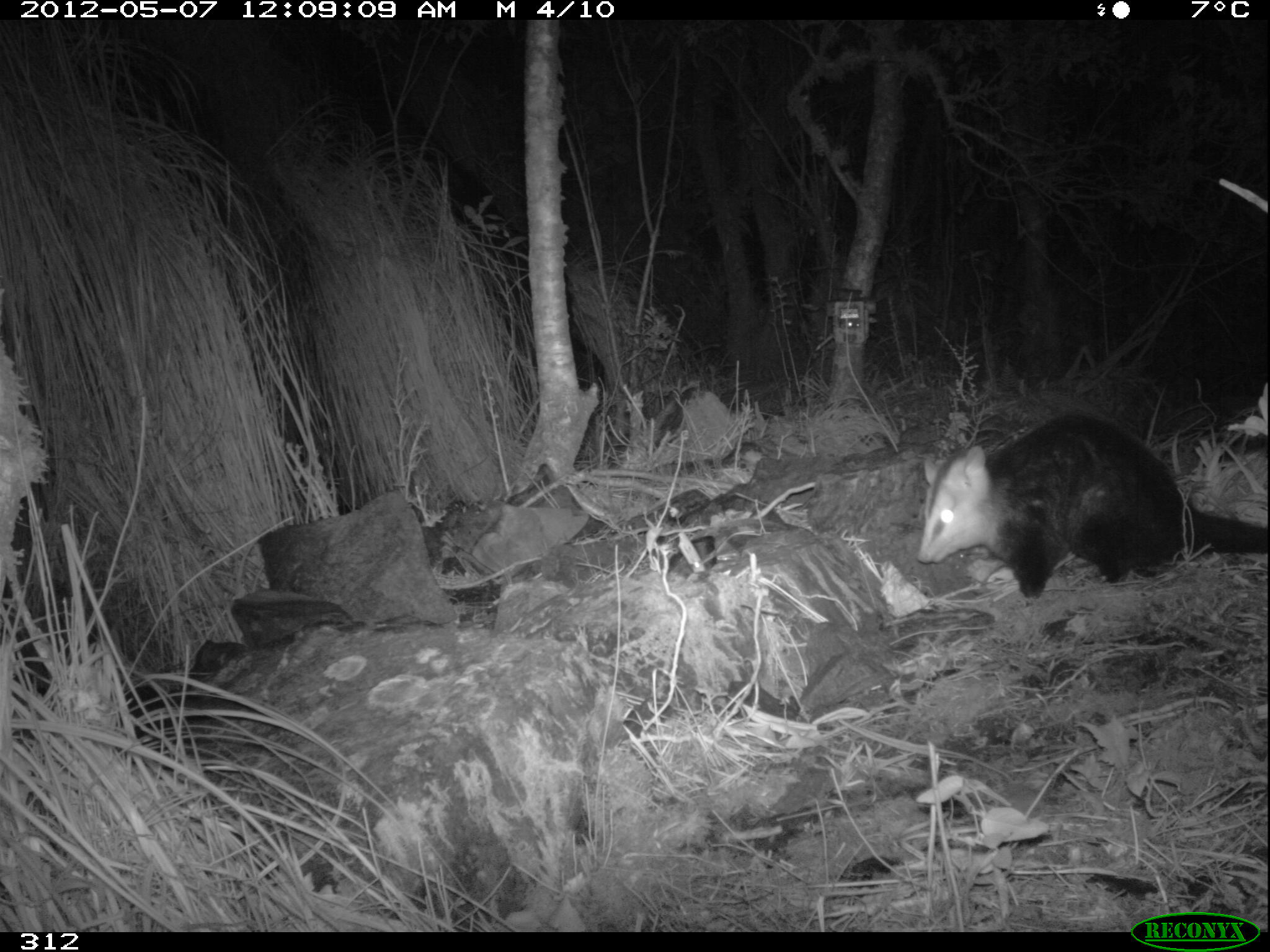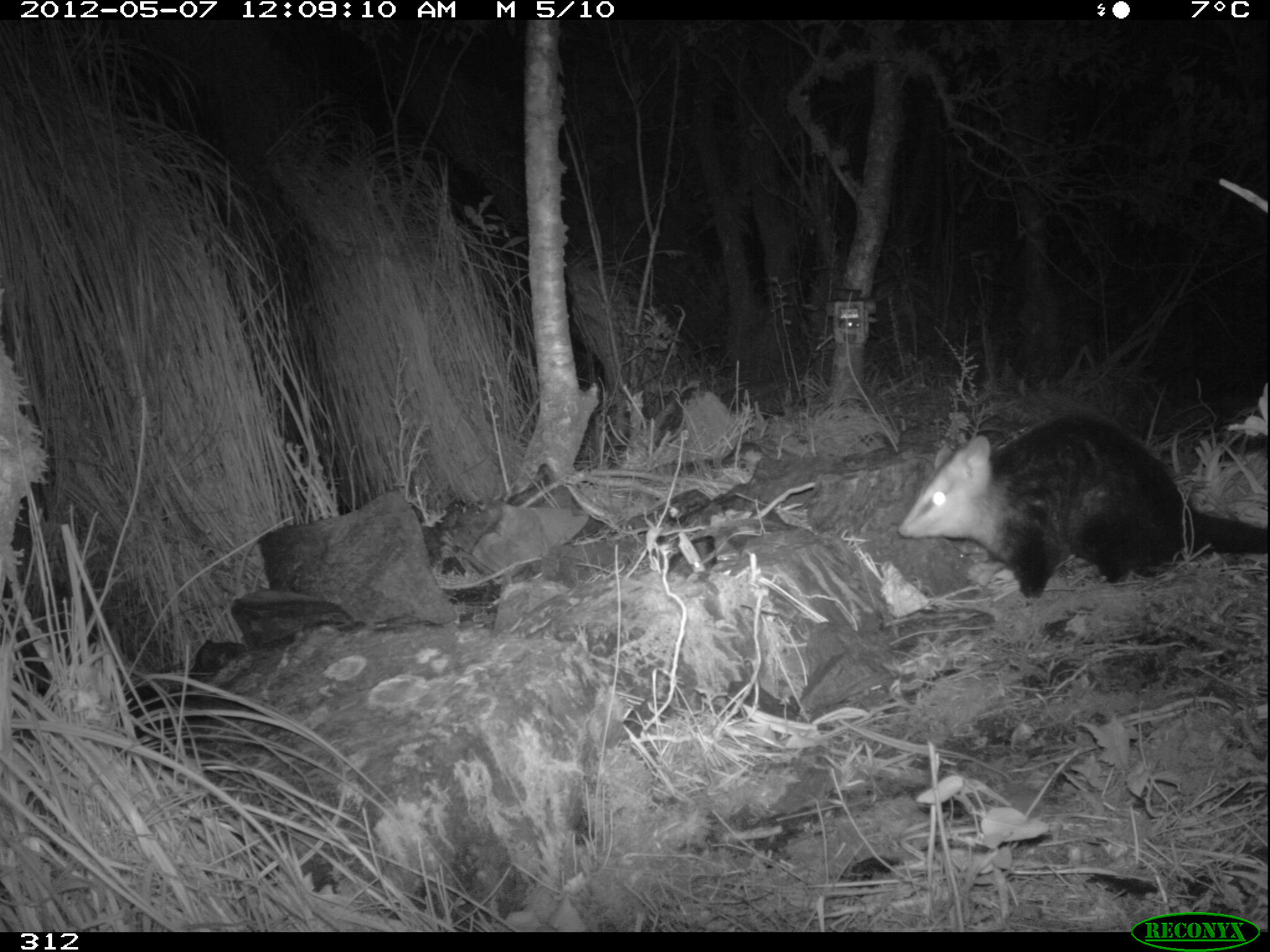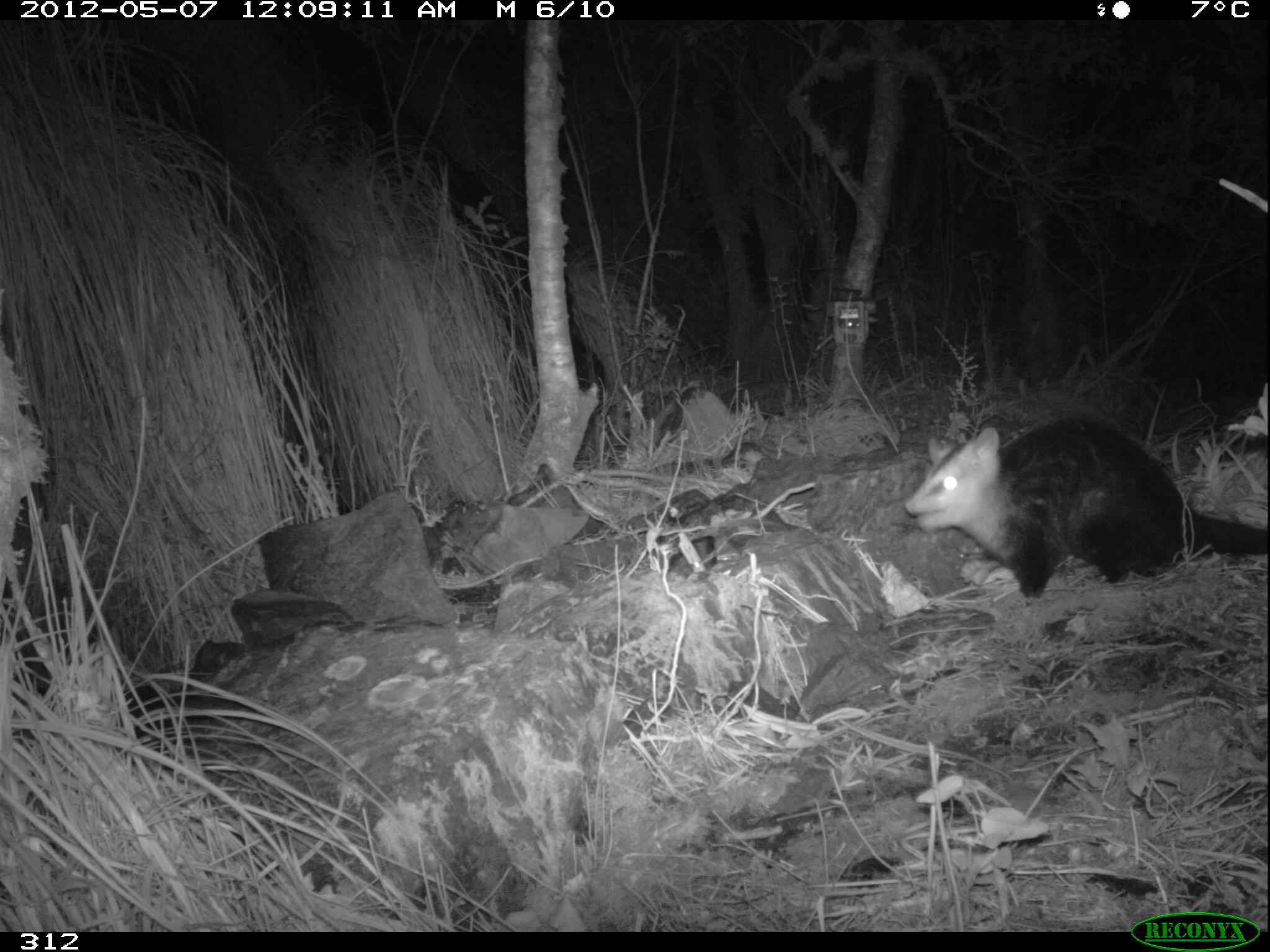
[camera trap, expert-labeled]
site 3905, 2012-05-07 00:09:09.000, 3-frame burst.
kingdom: Animalia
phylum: Chordata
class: Mammalia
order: Didelphimorphia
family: Didelphidae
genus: Didelphis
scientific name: Didelphis pernigra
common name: andean white-eared opossum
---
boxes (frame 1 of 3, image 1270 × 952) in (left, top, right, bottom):
didelphis pernigra: (916, 411, 1270, 600)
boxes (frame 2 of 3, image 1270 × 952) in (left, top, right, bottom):
didelphis pernigra: (895, 411, 1270, 598)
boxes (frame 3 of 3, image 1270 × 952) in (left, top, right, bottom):
didelphis pernigra: (903, 415, 1270, 598)